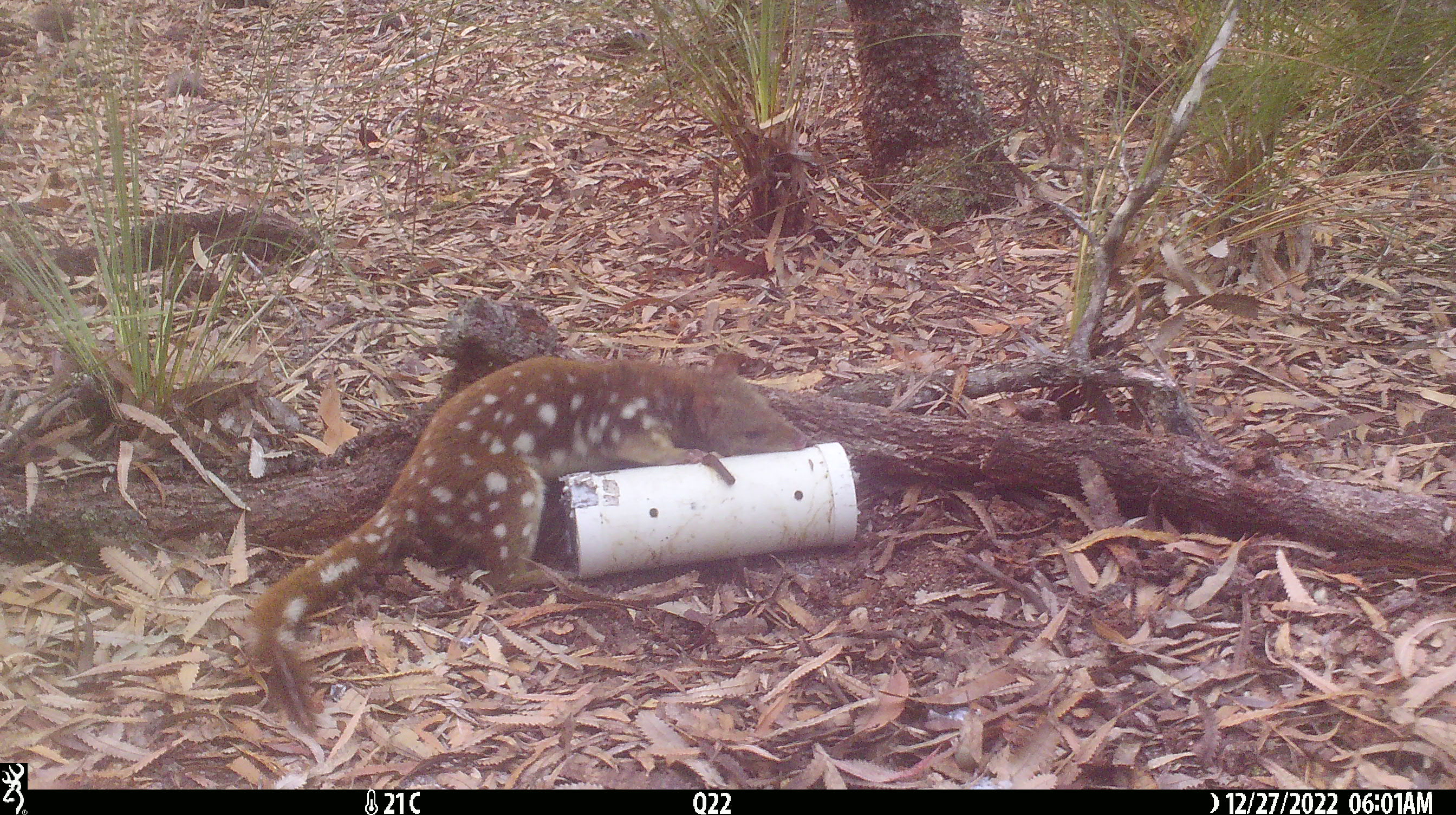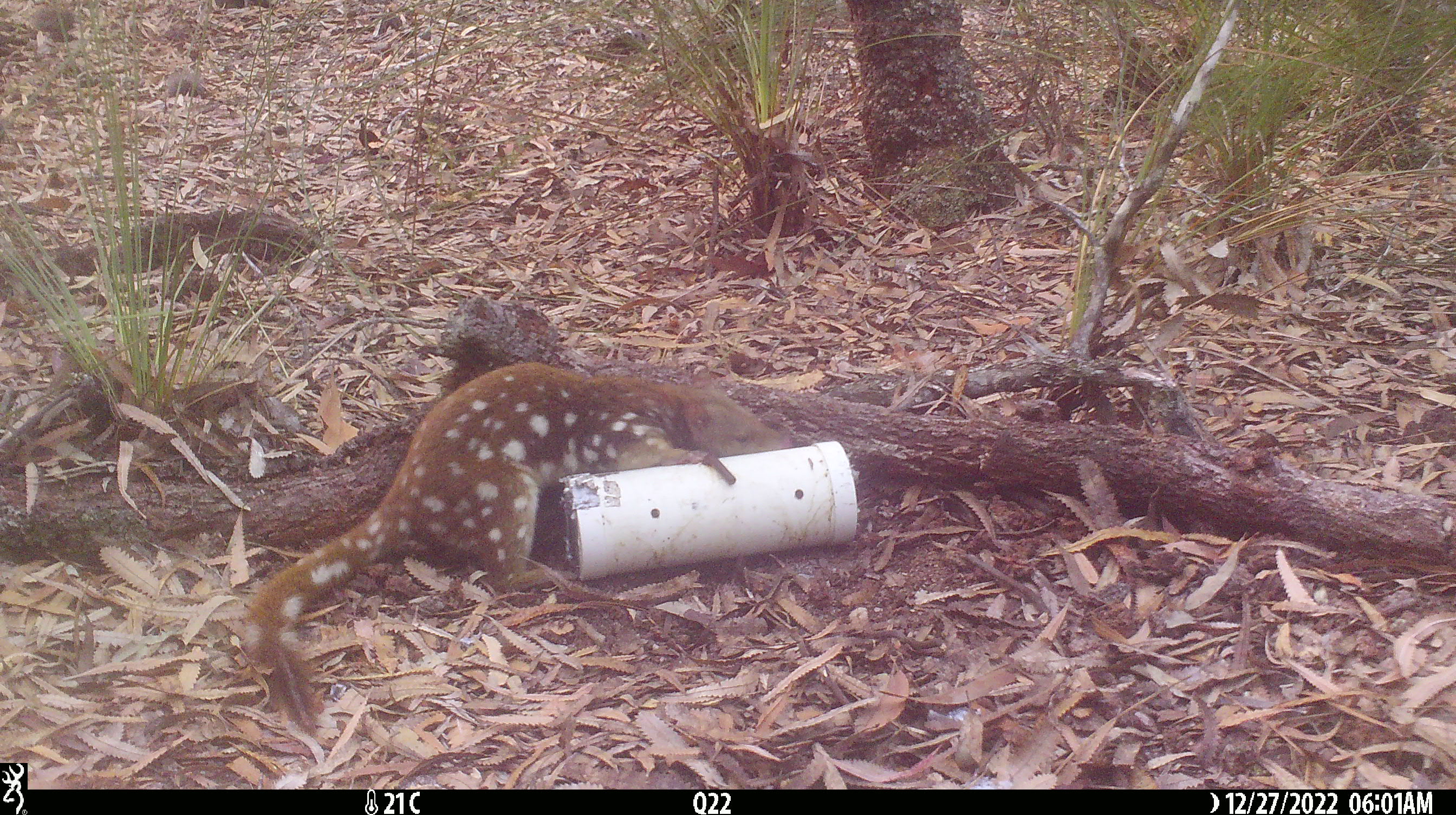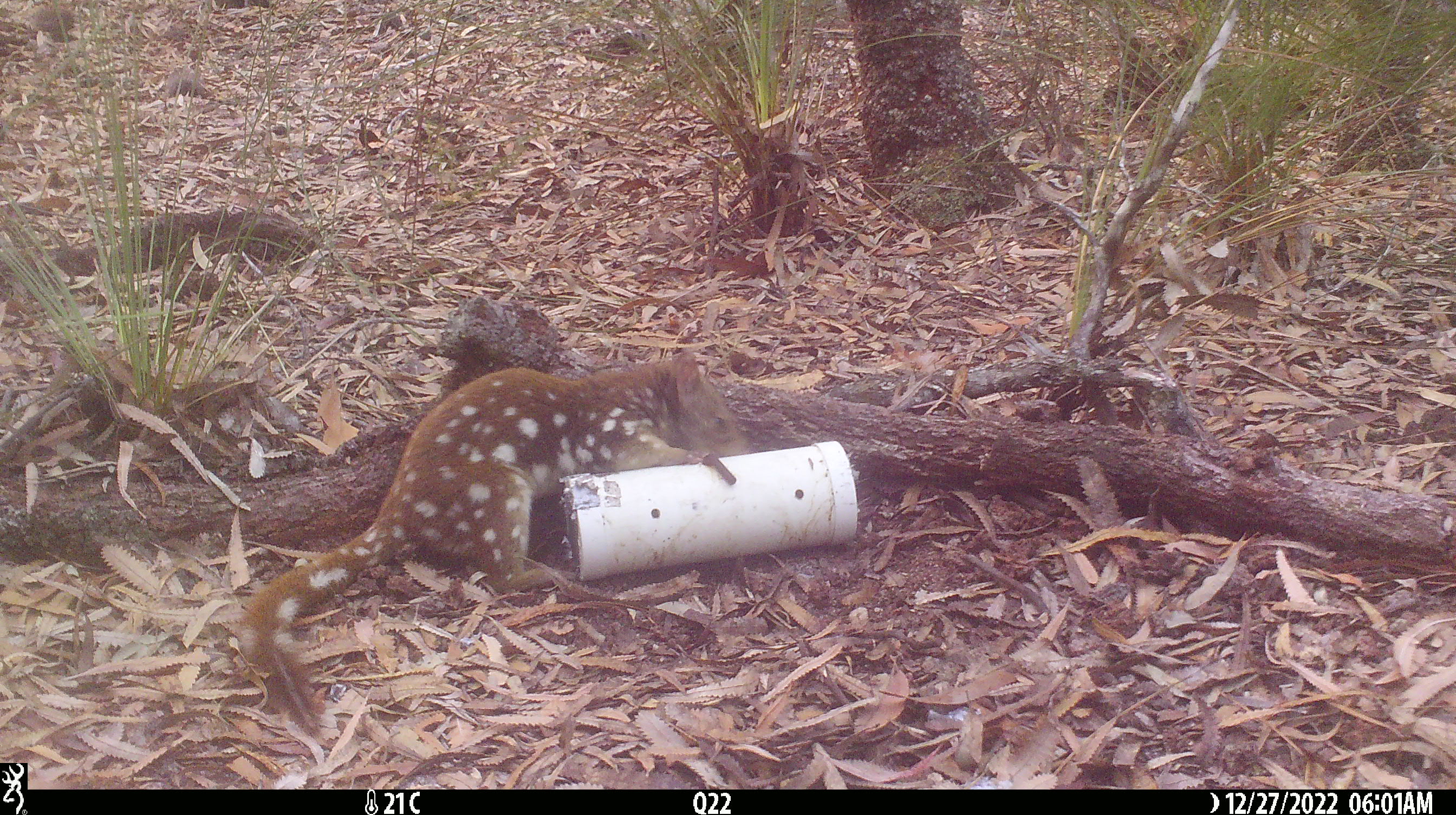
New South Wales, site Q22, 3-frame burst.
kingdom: Animalia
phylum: Chordata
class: Mammalia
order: Dasyuromorphia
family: Dasyuridae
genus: Dasyurus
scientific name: Dasyurus maculatus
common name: spotted-tailed quoll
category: quoll